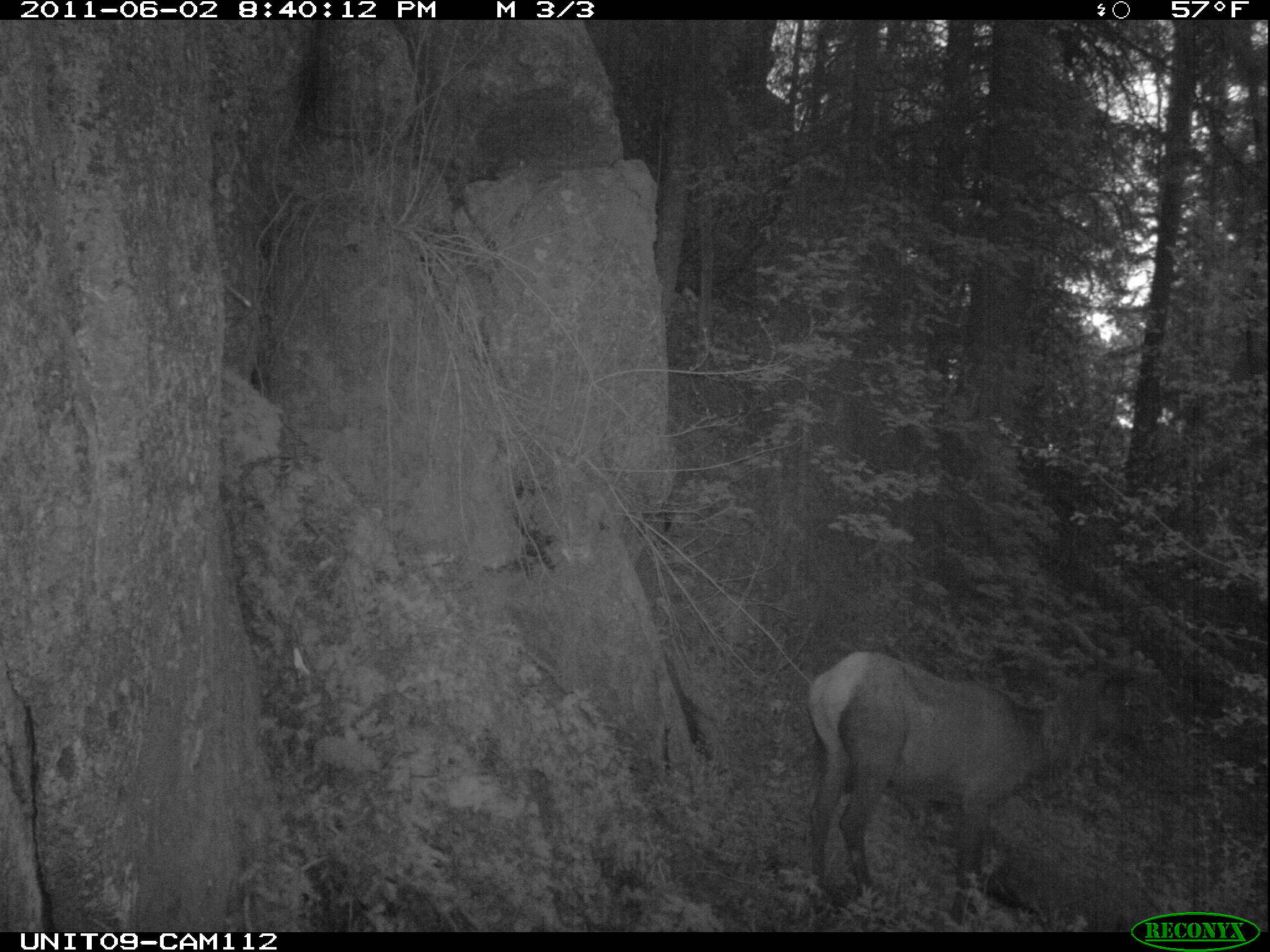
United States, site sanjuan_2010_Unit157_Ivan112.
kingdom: Animalia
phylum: Chordata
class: Mammalia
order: Artiodactyla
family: Cervidae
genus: Cervus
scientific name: Cervus elaphus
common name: red deer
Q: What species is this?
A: Cervus elaphus (red deer).